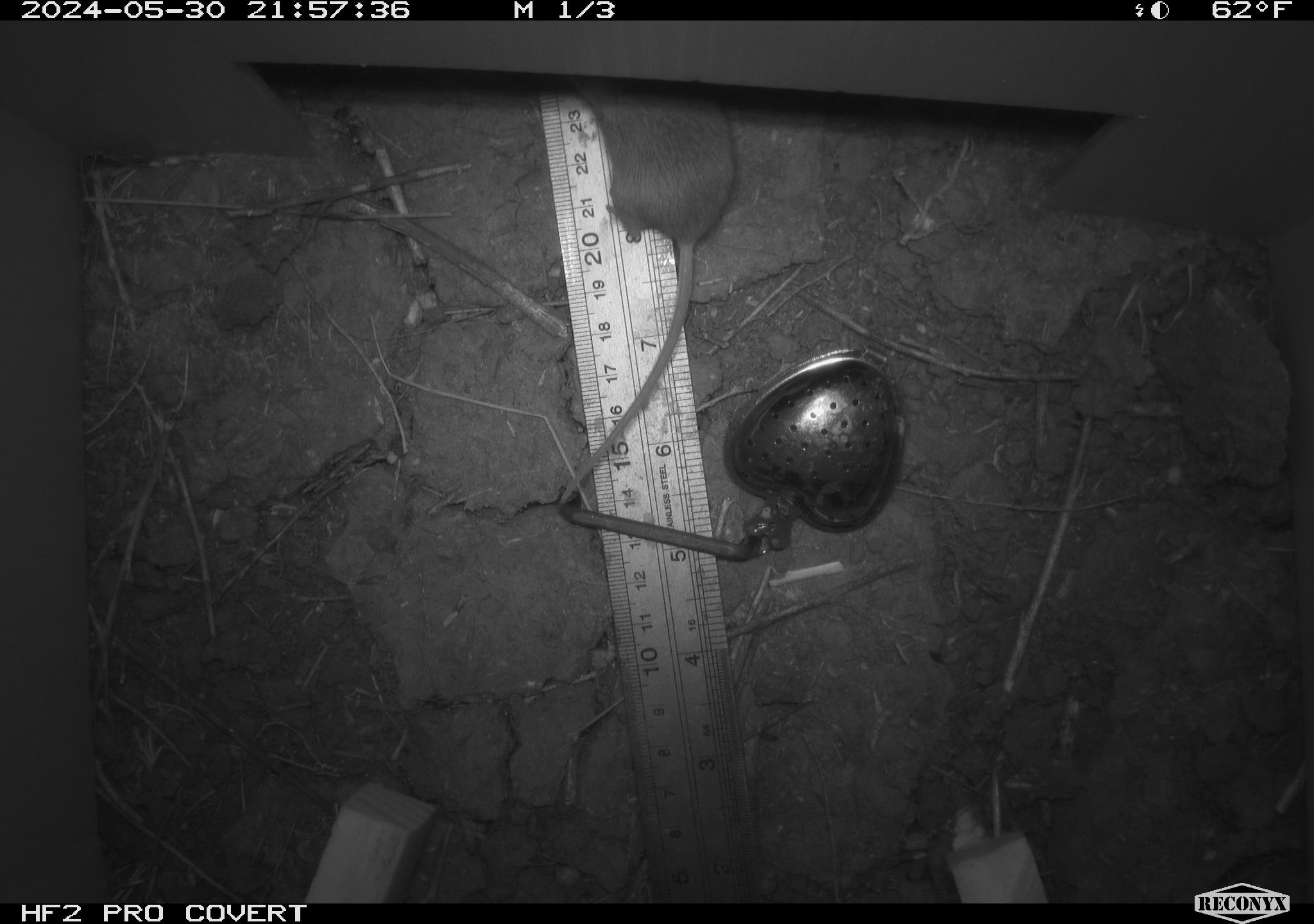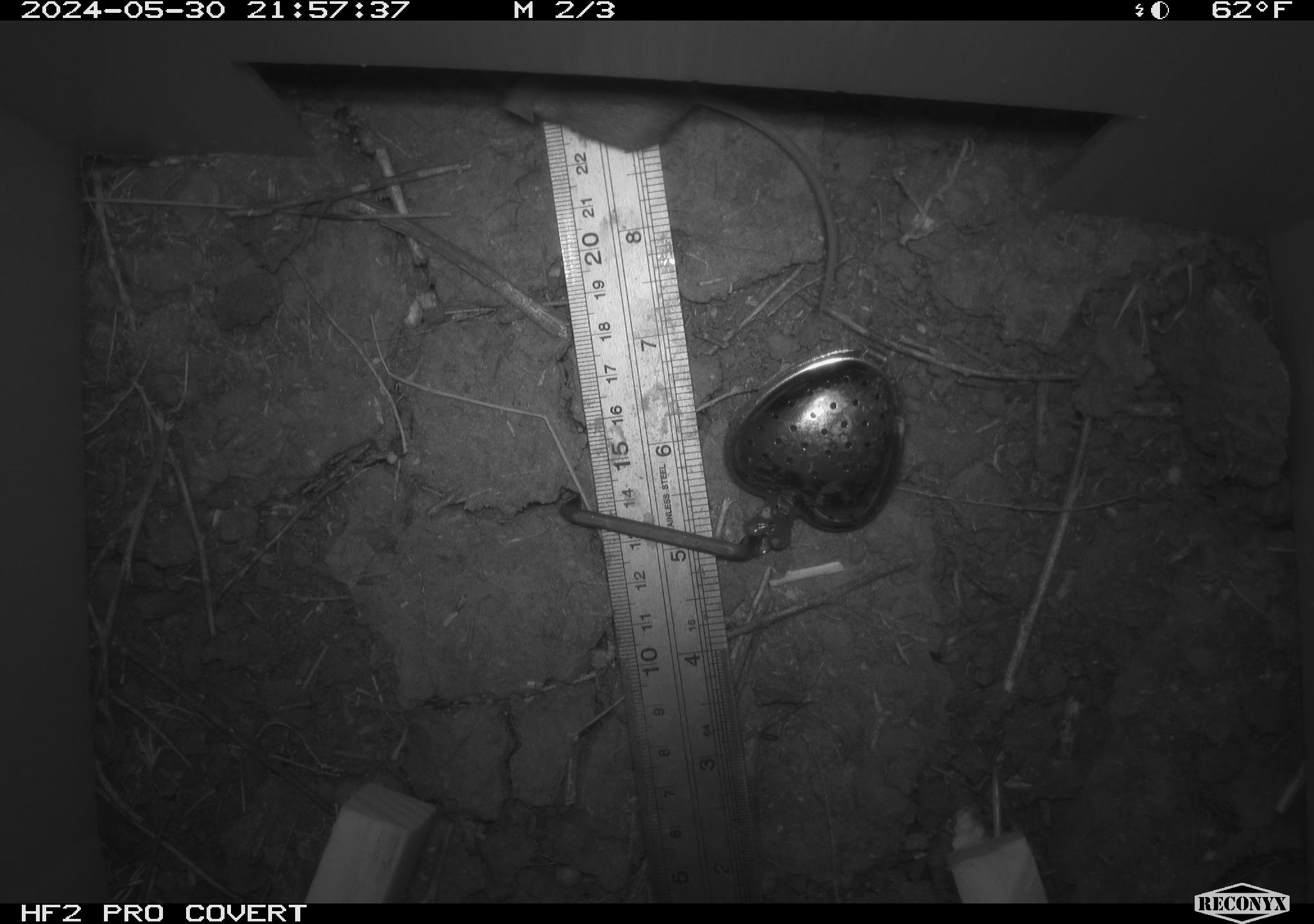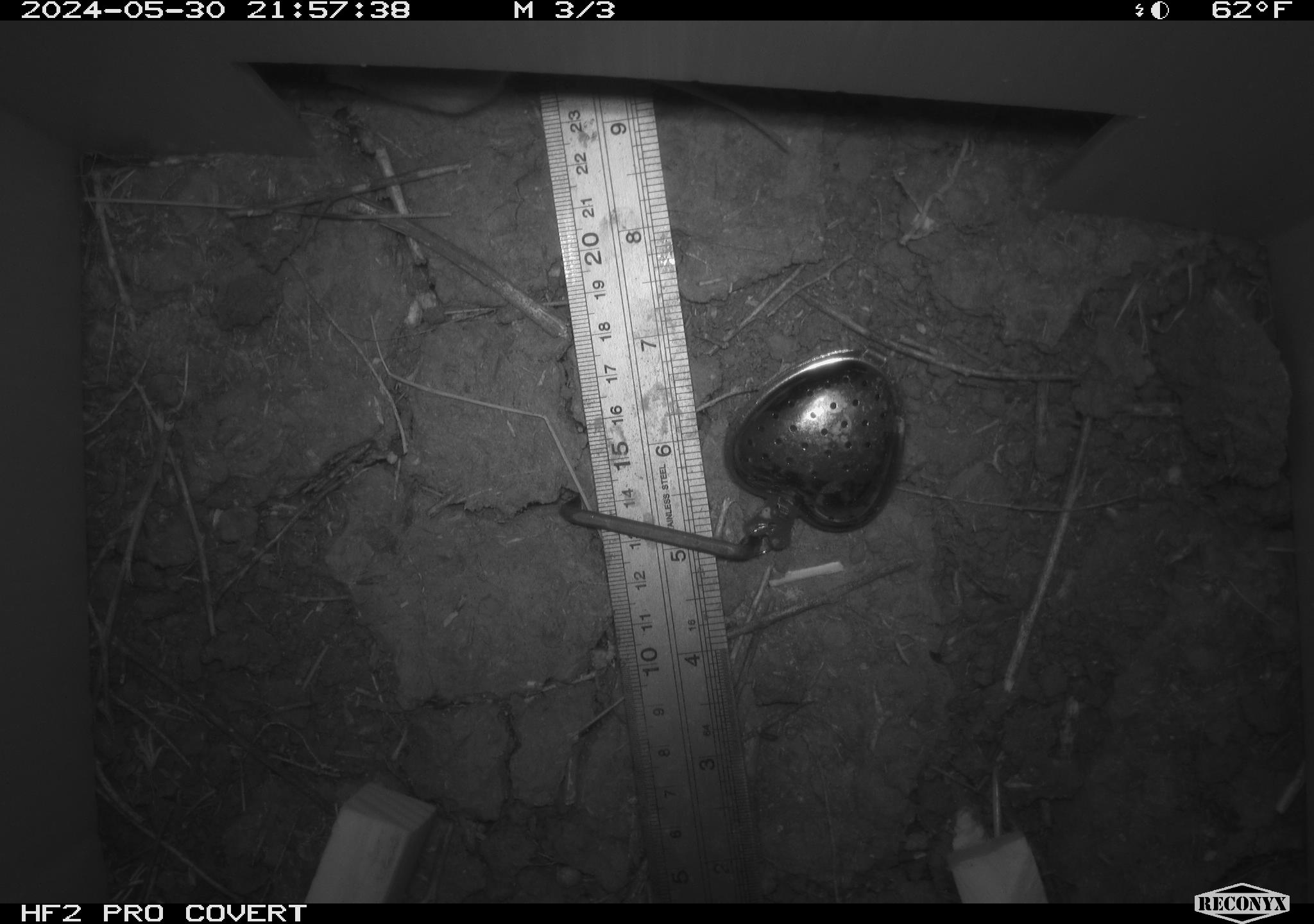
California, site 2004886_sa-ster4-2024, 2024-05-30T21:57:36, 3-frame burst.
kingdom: Animalia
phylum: Chordata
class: Mammalia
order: Rodentia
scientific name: Rodentia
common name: mouse species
Mouse species (Rodentia).